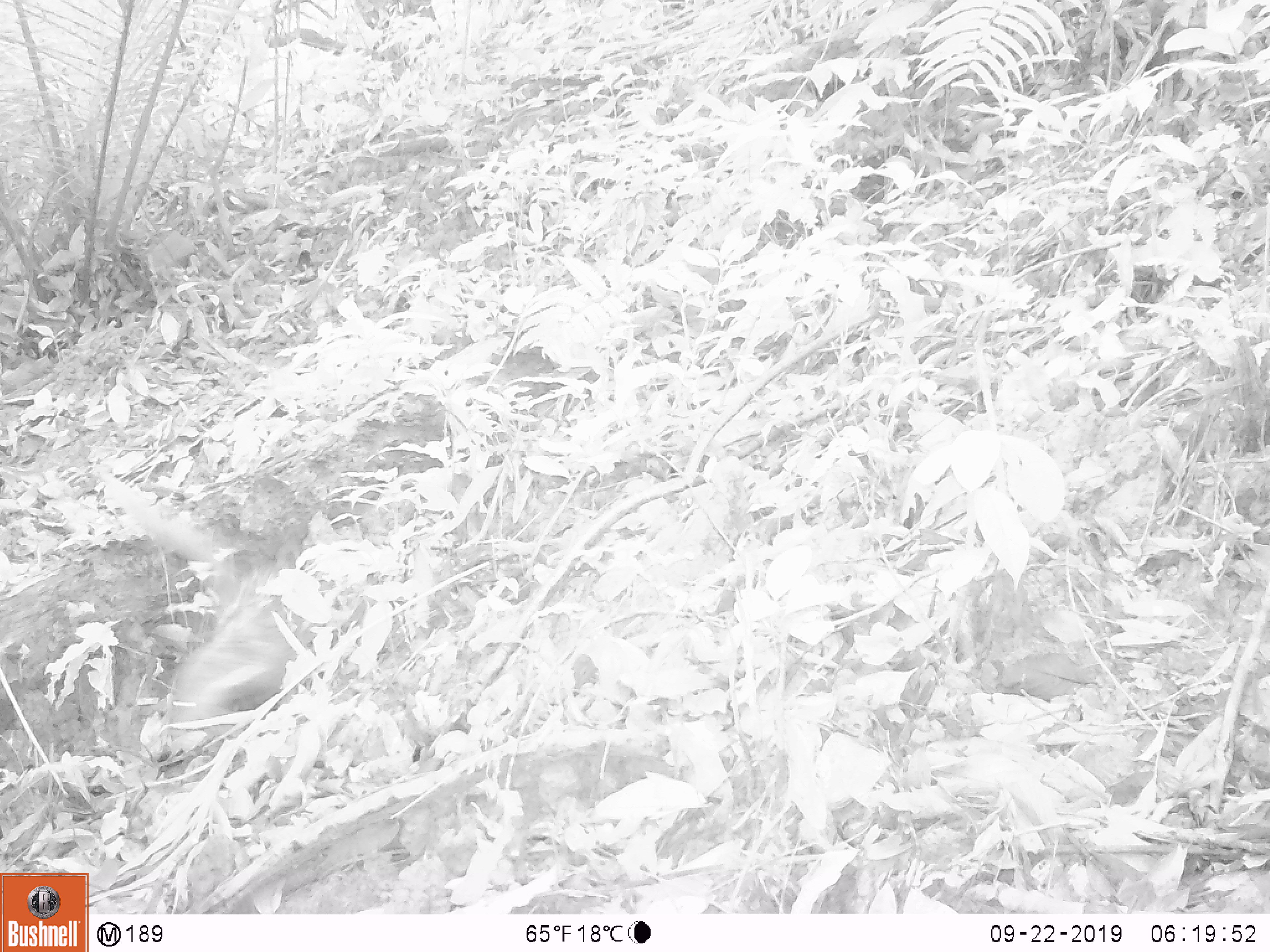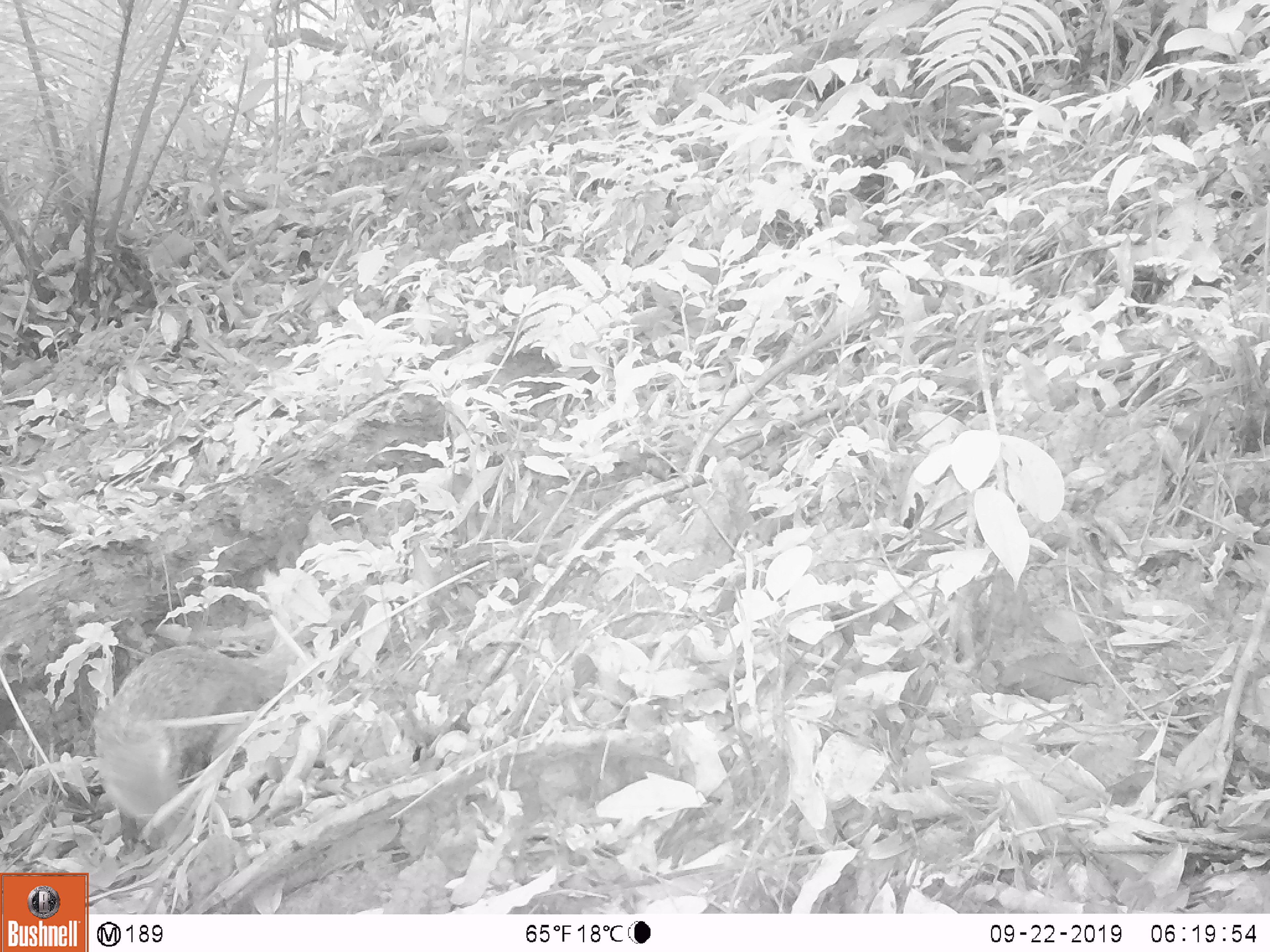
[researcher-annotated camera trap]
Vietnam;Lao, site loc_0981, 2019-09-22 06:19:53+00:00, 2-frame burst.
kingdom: Animalia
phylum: Chordata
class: Mammalia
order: Carnivora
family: Herpestidae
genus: Urva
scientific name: Urva urva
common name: crab-eating mongoose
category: crab eating mongoose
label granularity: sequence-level